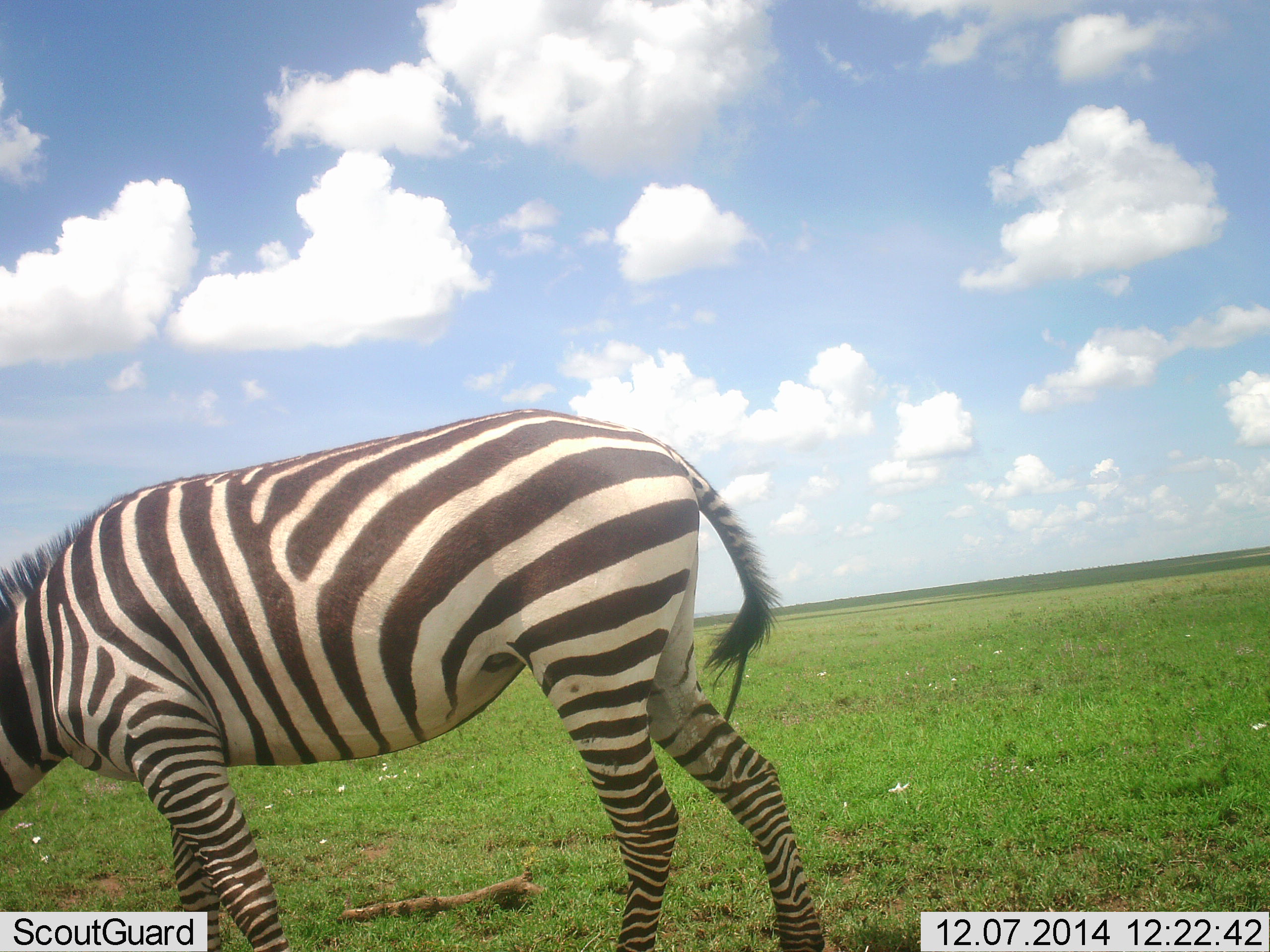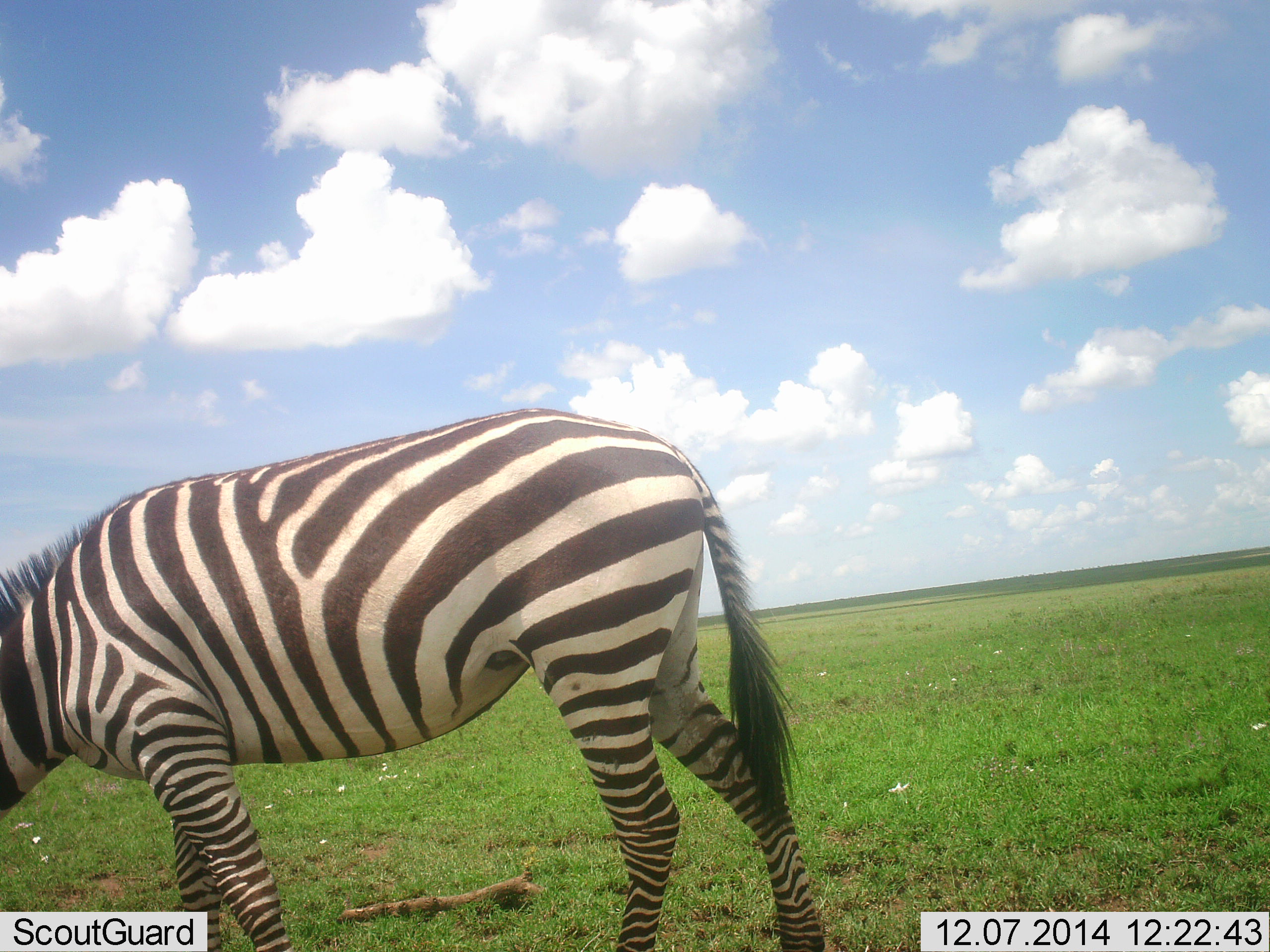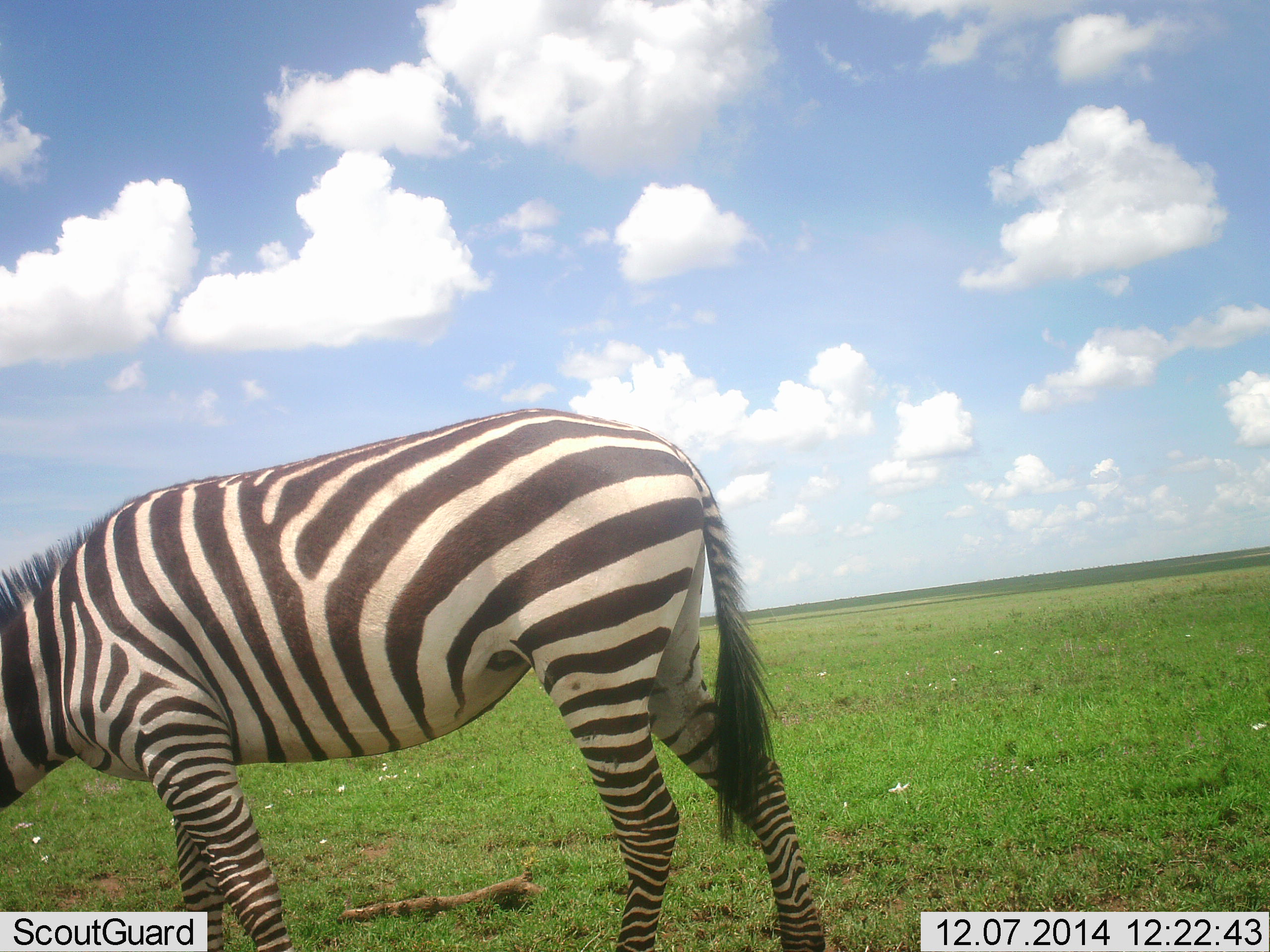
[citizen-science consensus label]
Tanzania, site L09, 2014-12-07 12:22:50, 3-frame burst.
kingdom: Animalia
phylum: Chordata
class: Mammalia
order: Perissodactyla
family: Equidae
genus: Equus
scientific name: Equus quagga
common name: plains zebra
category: zebra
Zebra (plains zebra) (Equus quagga), count 1. Behavior (volunteer vote fractions): standing 30%, resting 0%, moving 0%, interacting 0%. Young present (vote fraction): 0%. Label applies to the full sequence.